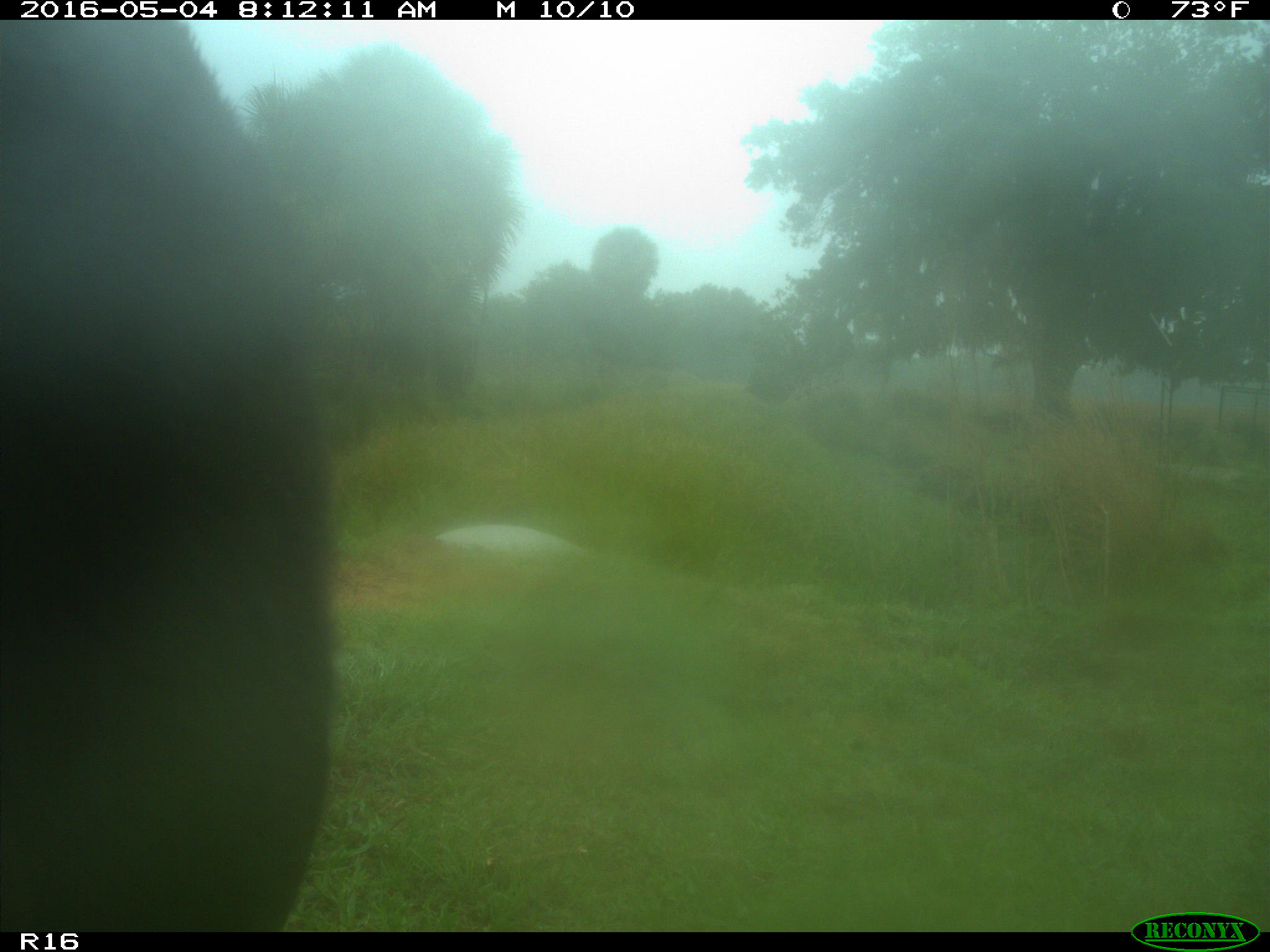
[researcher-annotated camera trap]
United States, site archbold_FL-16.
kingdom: Animalia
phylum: Chordata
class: Mammalia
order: Artiodactyla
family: Bovidae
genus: Bos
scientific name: Bos taurus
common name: domestic cow